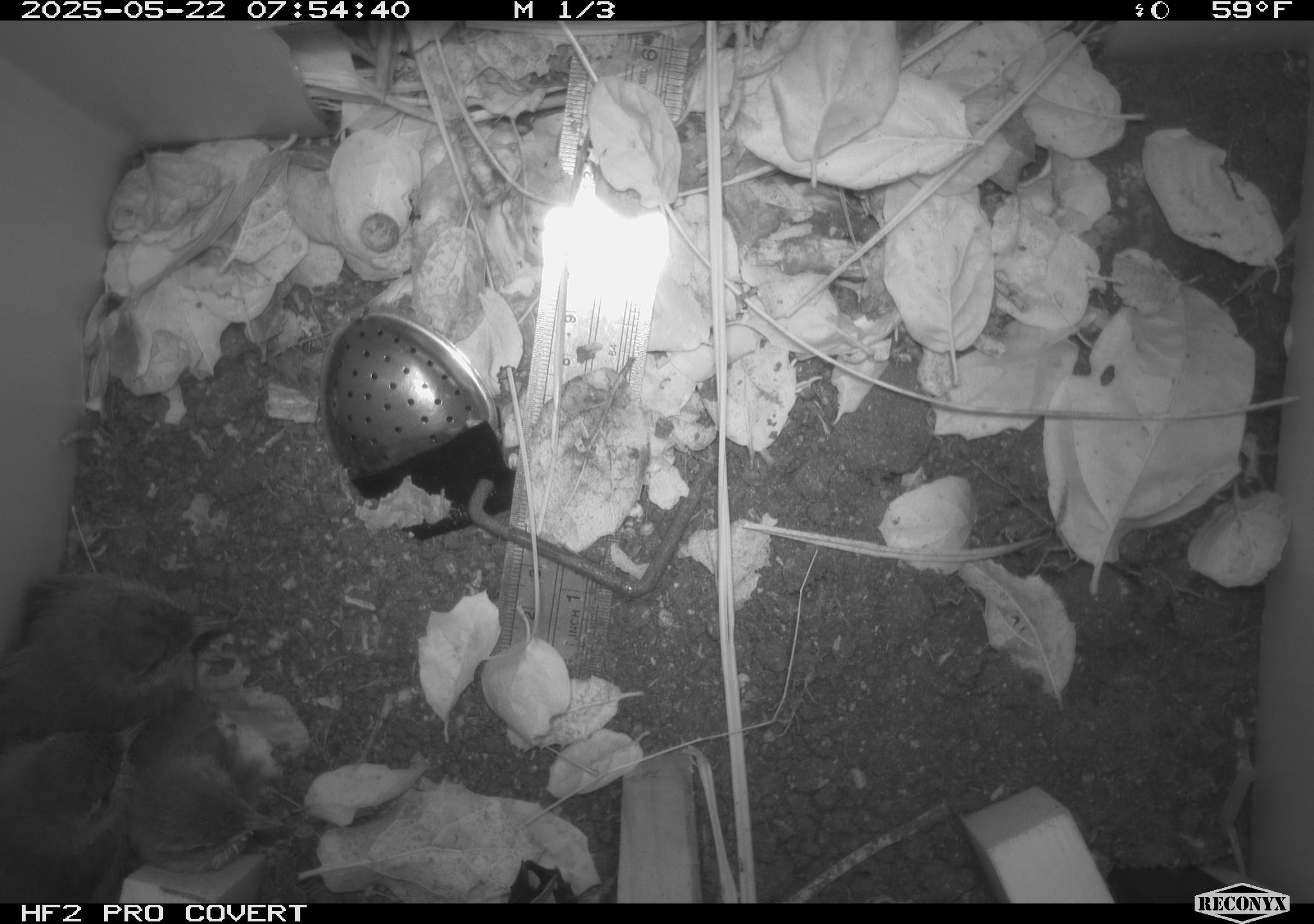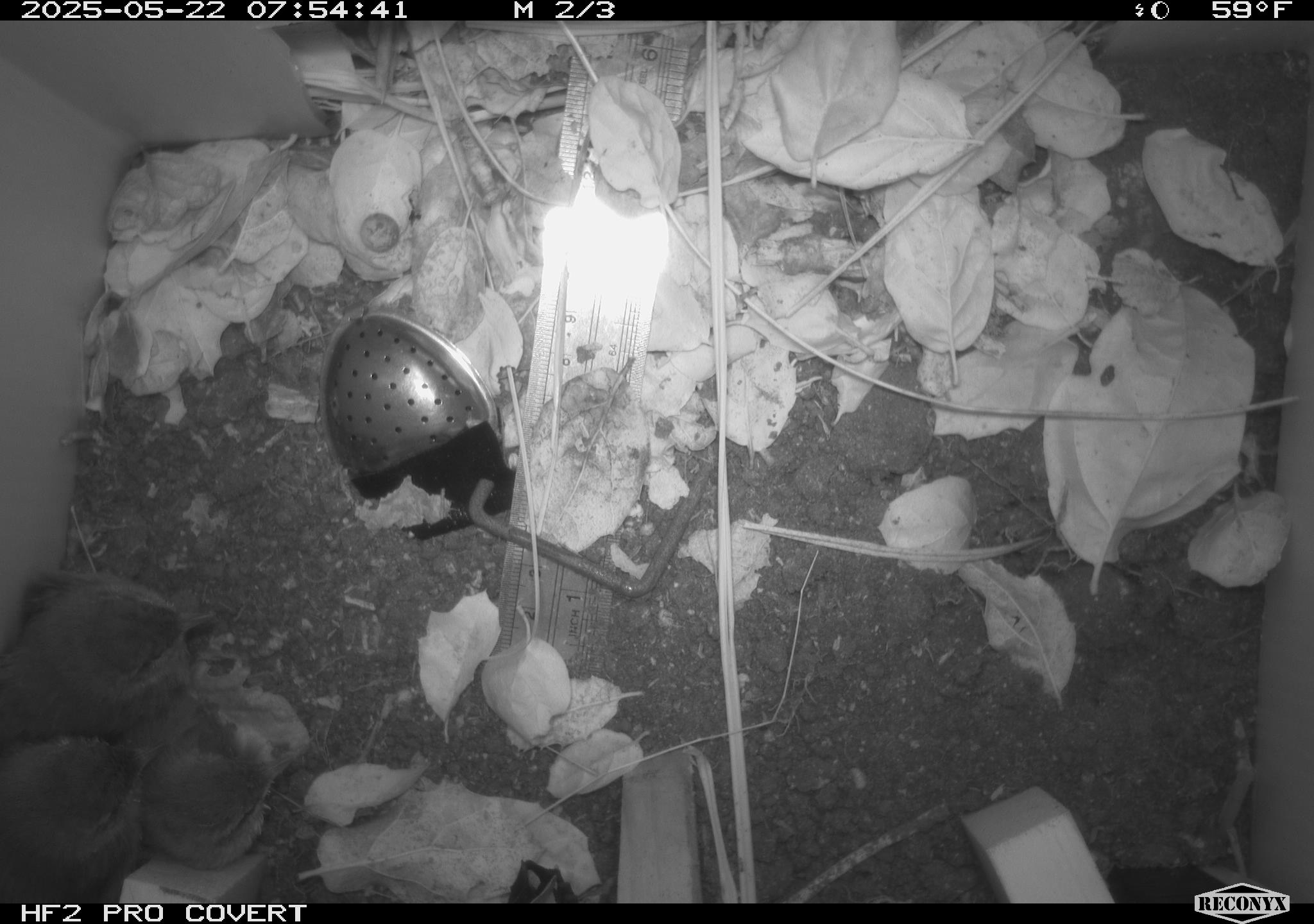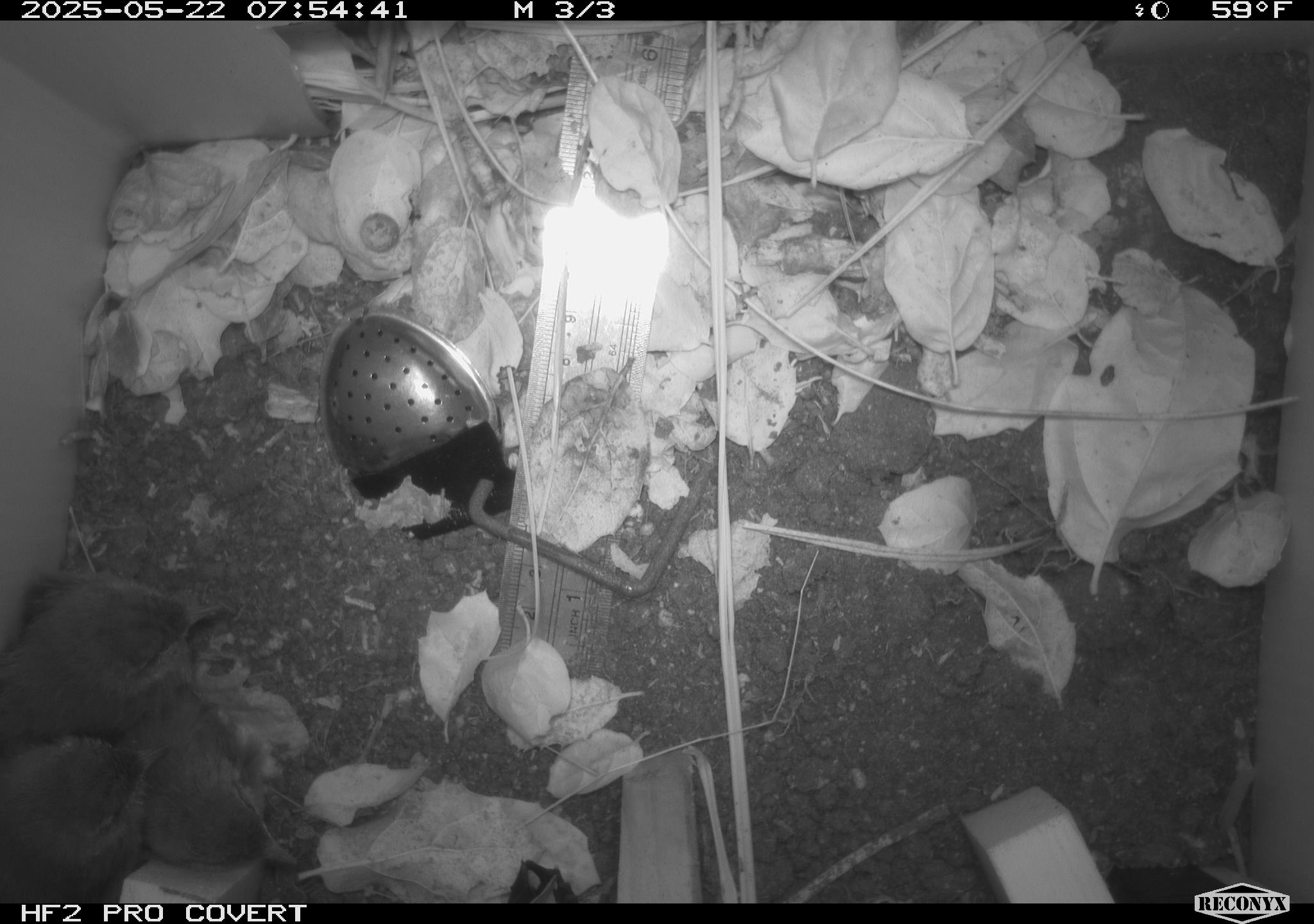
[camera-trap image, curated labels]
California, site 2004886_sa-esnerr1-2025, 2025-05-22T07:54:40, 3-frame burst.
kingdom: Animalia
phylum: Chordata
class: Aves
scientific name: Aves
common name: bird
Bird (Aves).